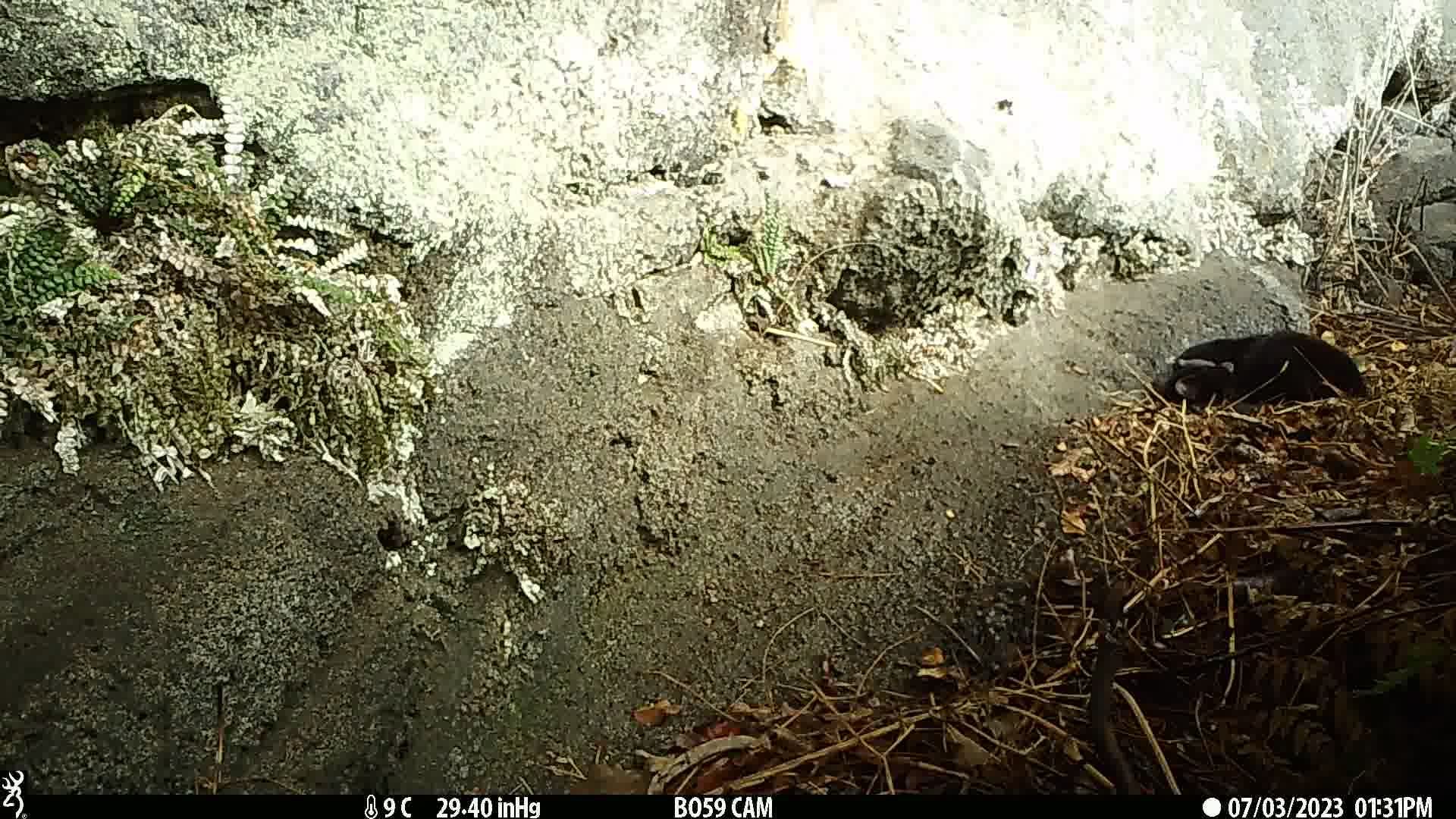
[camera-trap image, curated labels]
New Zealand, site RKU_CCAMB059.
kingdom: Animalia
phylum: Chordata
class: Mammalia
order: Carnivora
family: Felidae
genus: Felis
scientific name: Felis catus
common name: domestic cat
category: cat